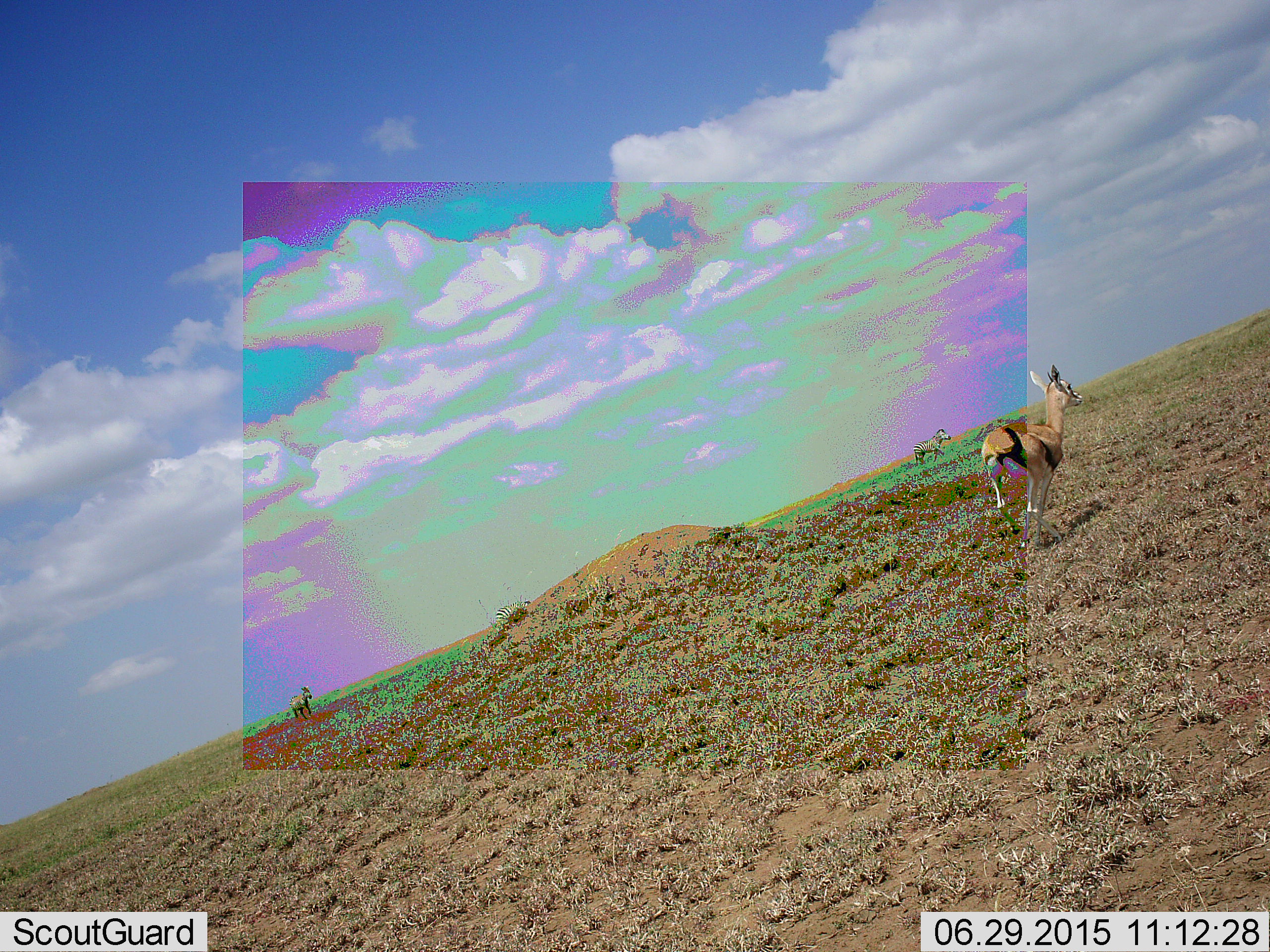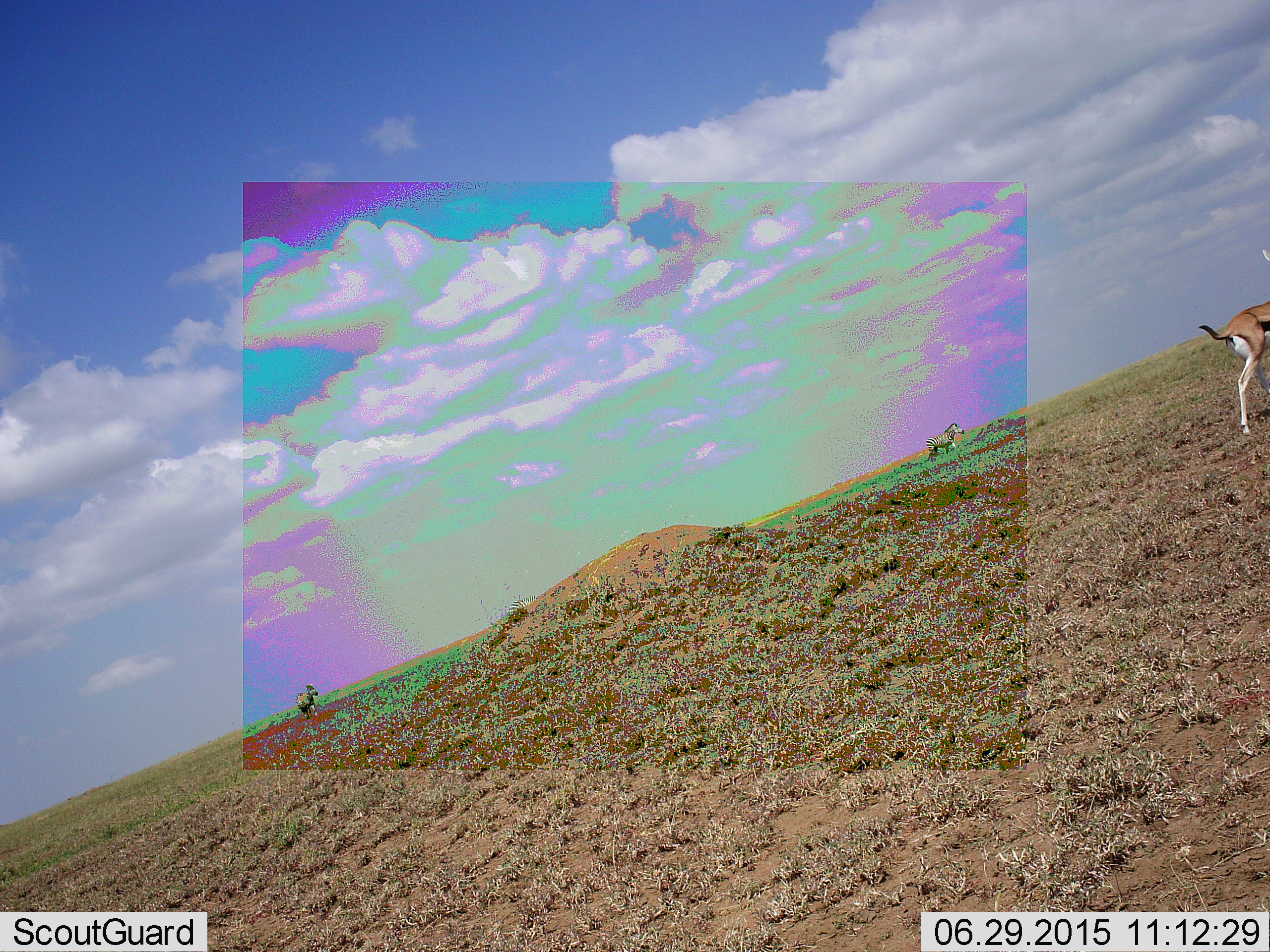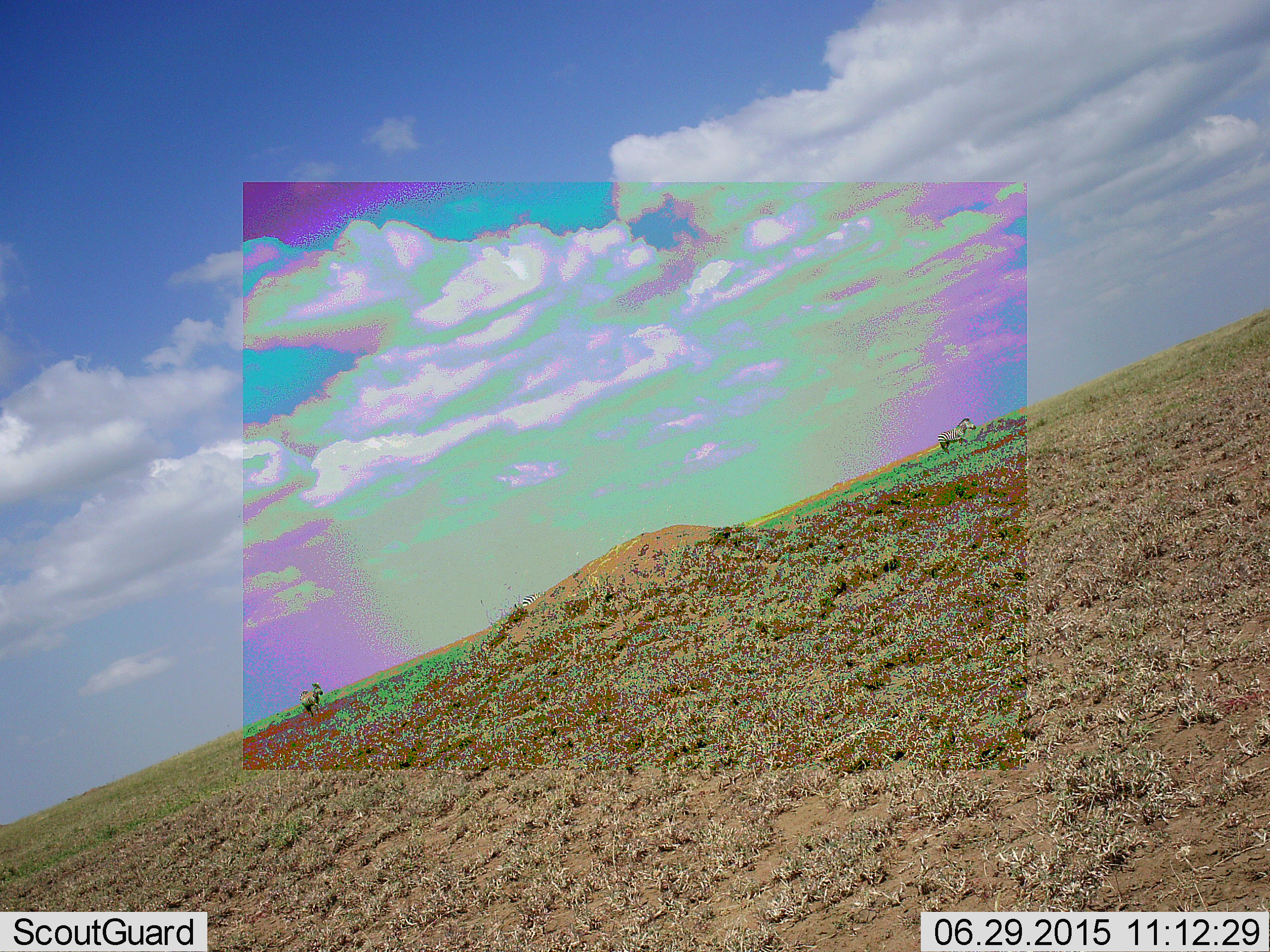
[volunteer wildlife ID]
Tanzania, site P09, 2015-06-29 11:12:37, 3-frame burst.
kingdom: Animalia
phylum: Chordata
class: Mammalia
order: Artiodactyla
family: Bovidae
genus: Eudorcas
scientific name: Eudorcas thomsonii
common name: thomson's gazelle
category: gazellethomsons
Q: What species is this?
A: Gazellethomsons (thomson's gazelle) (Eudorcas thomsonii).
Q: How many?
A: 1.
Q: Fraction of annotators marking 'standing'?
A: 8%.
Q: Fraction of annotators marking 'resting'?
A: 0%.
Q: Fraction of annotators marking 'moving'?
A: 92%.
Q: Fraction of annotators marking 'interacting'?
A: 0%.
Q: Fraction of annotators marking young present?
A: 0%.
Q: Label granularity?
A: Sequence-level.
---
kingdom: Animalia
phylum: Chordata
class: Mammalia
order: Perissodactyla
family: Equidae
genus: Equus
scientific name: Equus quagga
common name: plains zebra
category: zebra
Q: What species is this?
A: Zebra (plains zebra) (Equus quagga).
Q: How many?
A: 2.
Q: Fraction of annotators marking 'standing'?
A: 10%.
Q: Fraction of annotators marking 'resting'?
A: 0%.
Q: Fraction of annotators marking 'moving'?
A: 90%.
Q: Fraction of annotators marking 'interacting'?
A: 0%.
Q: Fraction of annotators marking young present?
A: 0%.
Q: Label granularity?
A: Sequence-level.